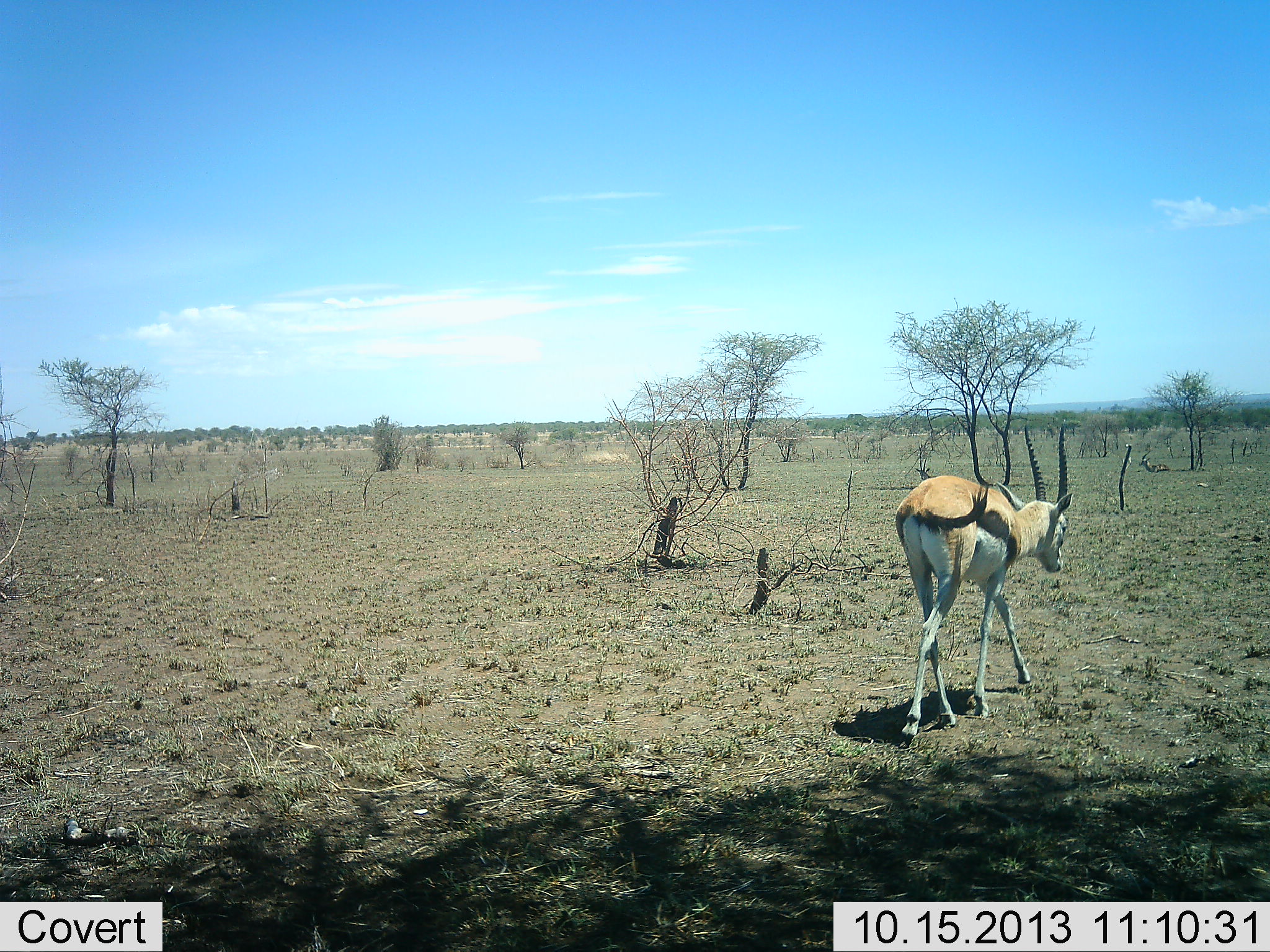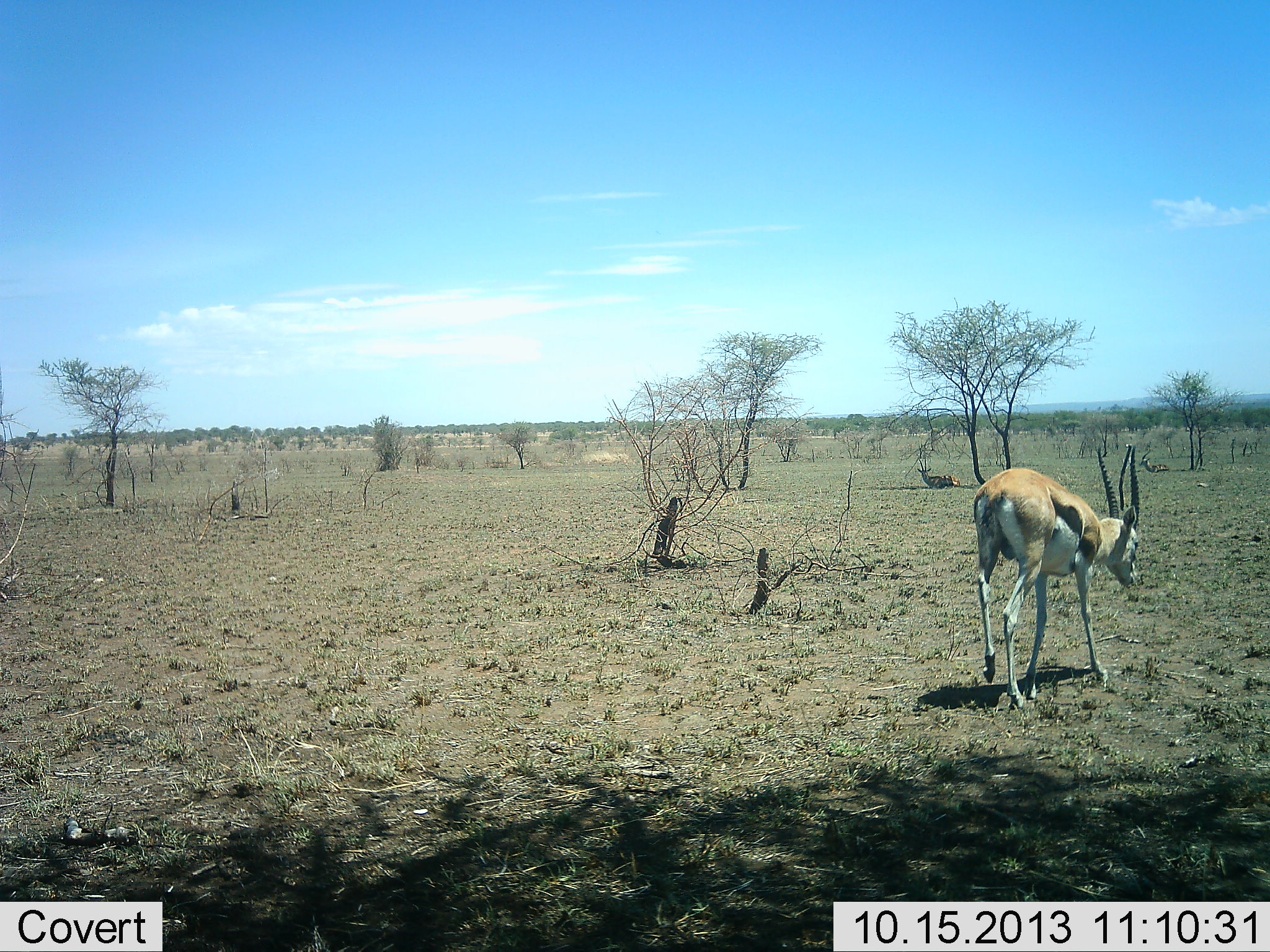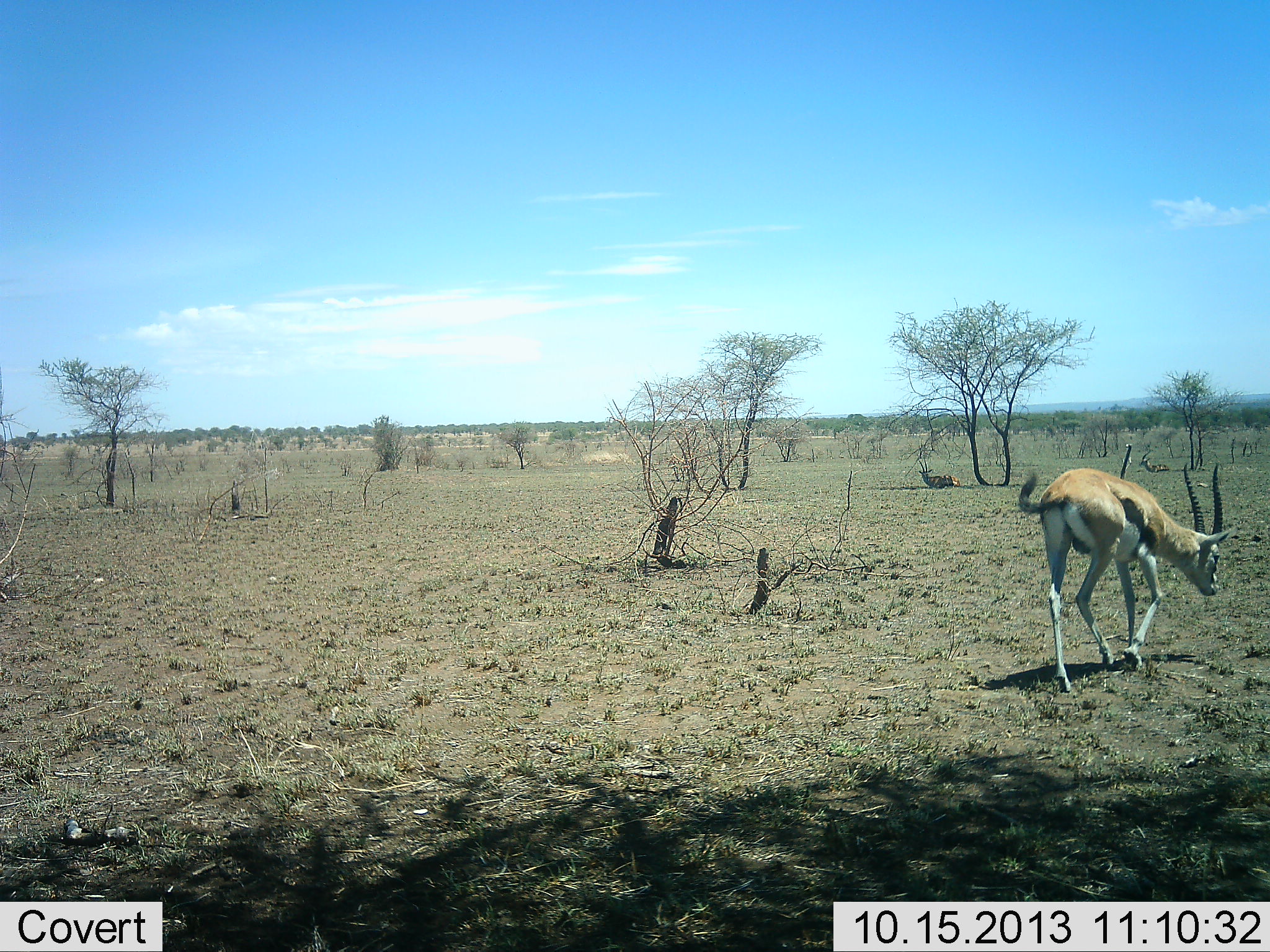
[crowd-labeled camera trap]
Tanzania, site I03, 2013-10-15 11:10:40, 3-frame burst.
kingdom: Animalia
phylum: Chordata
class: Mammalia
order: Artiodactyla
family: Bovidae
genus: Eudorcas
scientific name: Eudorcas thomsonii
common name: thomson's gazelle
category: gazellethomsons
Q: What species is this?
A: Gazellethomsons (thomson's gazelle) (Eudorcas thomsonii).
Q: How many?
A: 2.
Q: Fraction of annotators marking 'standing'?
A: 0%.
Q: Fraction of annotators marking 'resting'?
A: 56%.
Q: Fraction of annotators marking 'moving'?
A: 94%.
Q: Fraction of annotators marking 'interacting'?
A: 0%.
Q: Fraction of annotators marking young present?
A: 0%.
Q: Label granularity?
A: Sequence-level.